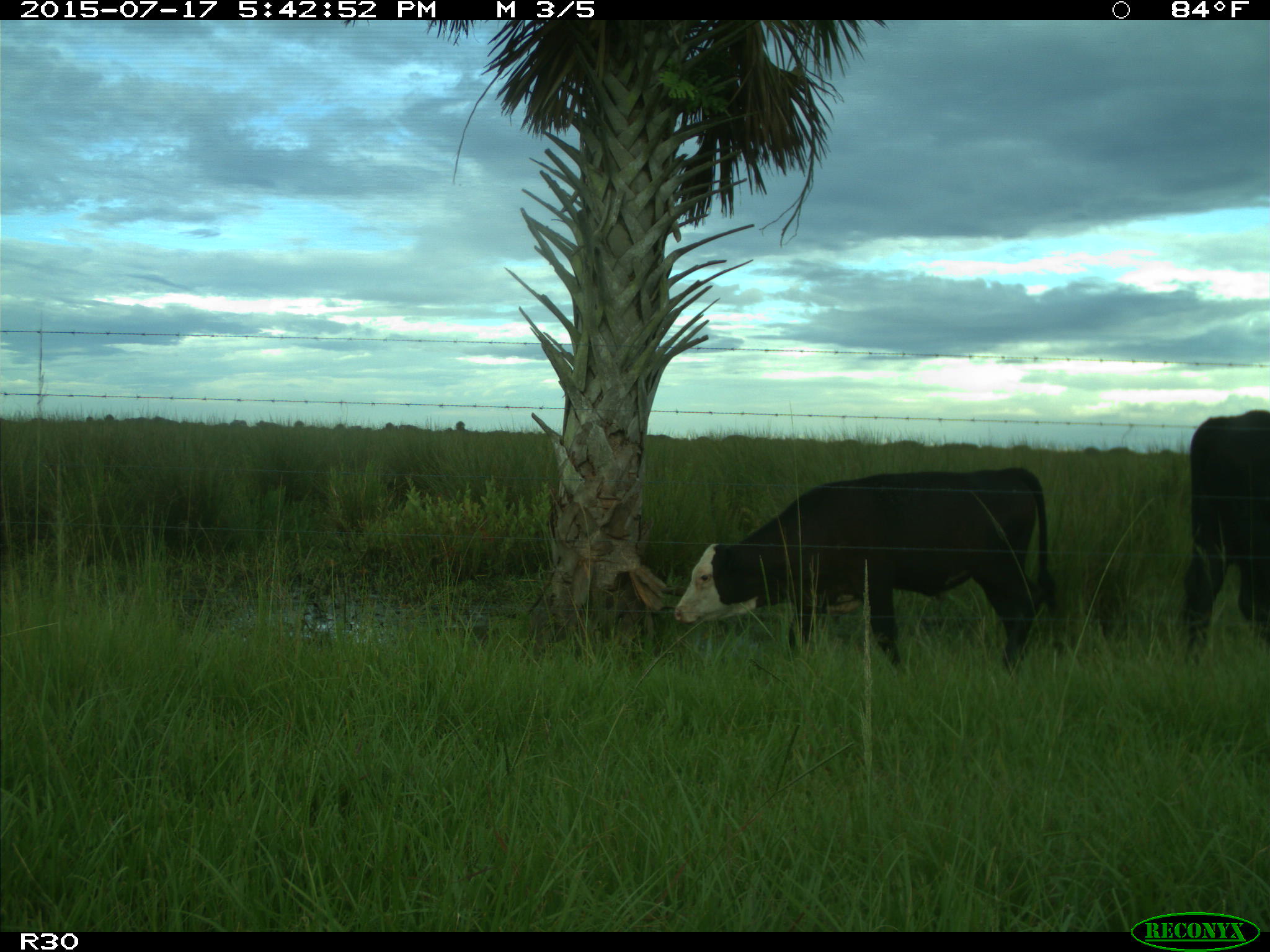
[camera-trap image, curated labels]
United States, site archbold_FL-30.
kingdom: Animalia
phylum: Chordata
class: Mammalia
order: Artiodactyla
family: Bovidae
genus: Bos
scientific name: Bos taurus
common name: domestic cow